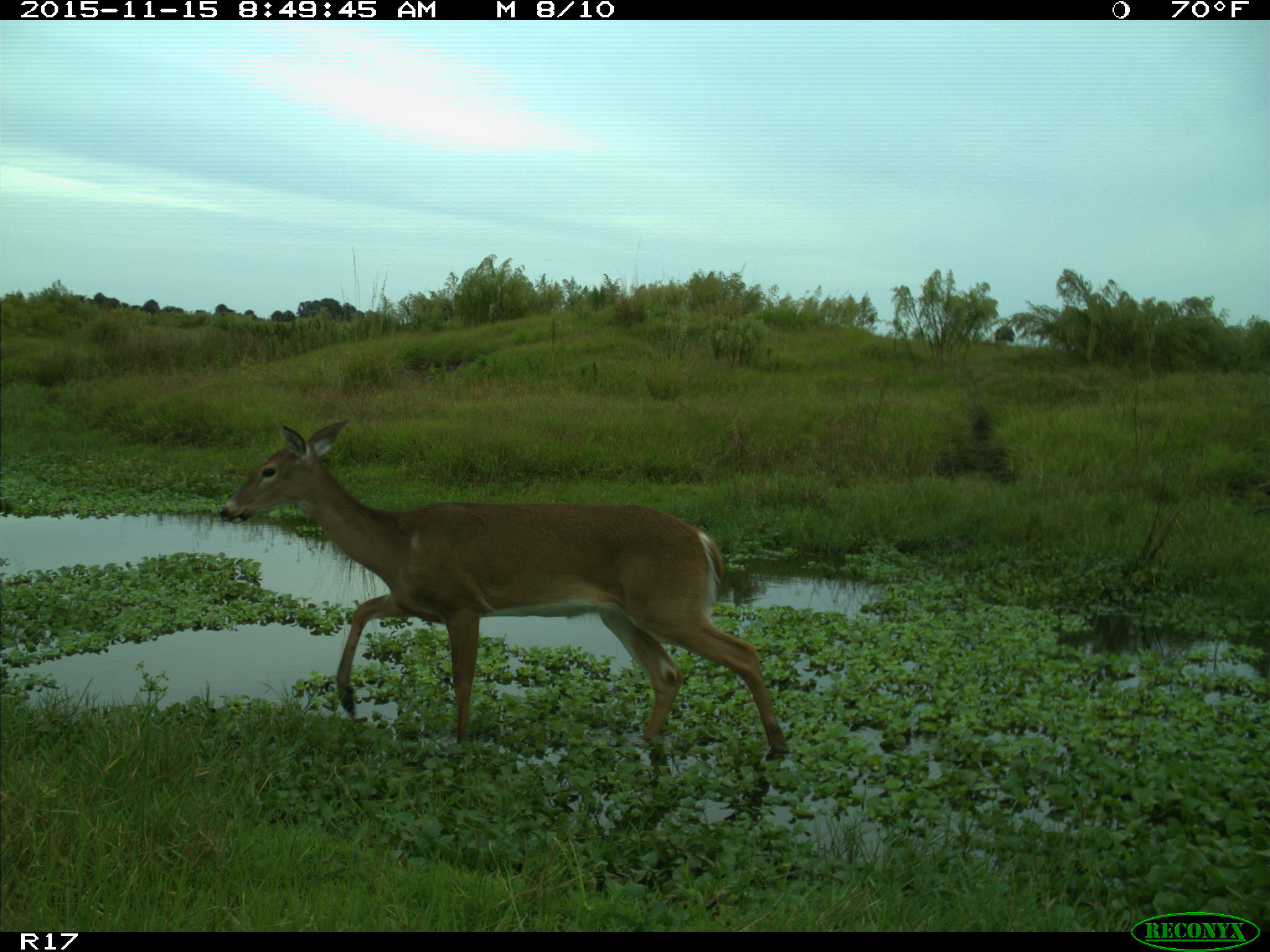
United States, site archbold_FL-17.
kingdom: Animalia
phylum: Chordata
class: Mammalia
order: Artiodactyla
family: Cervidae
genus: Odocoileus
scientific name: Odocoileus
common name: deer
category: unidentified deer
Unidentified deer (deer) (Odocoileus).